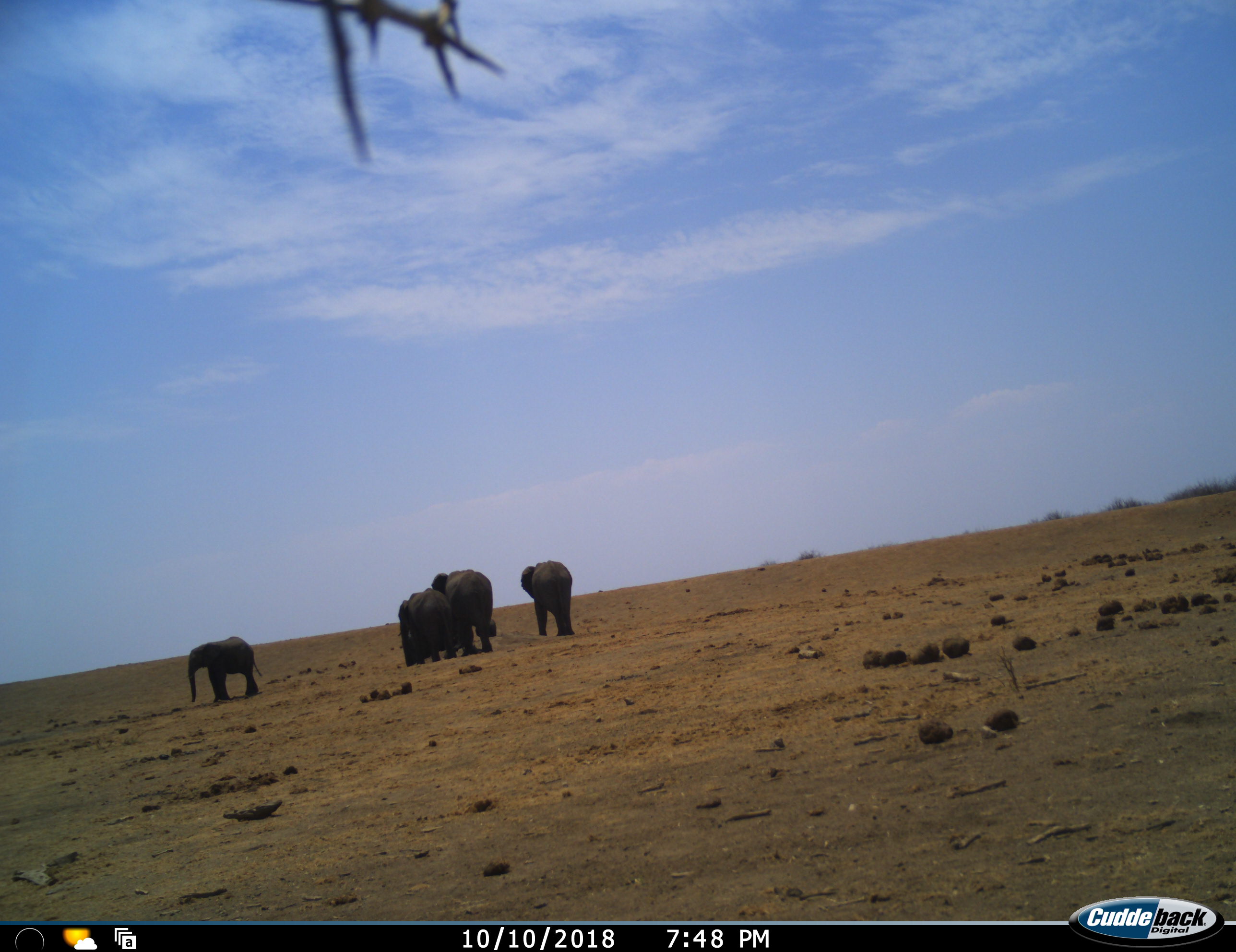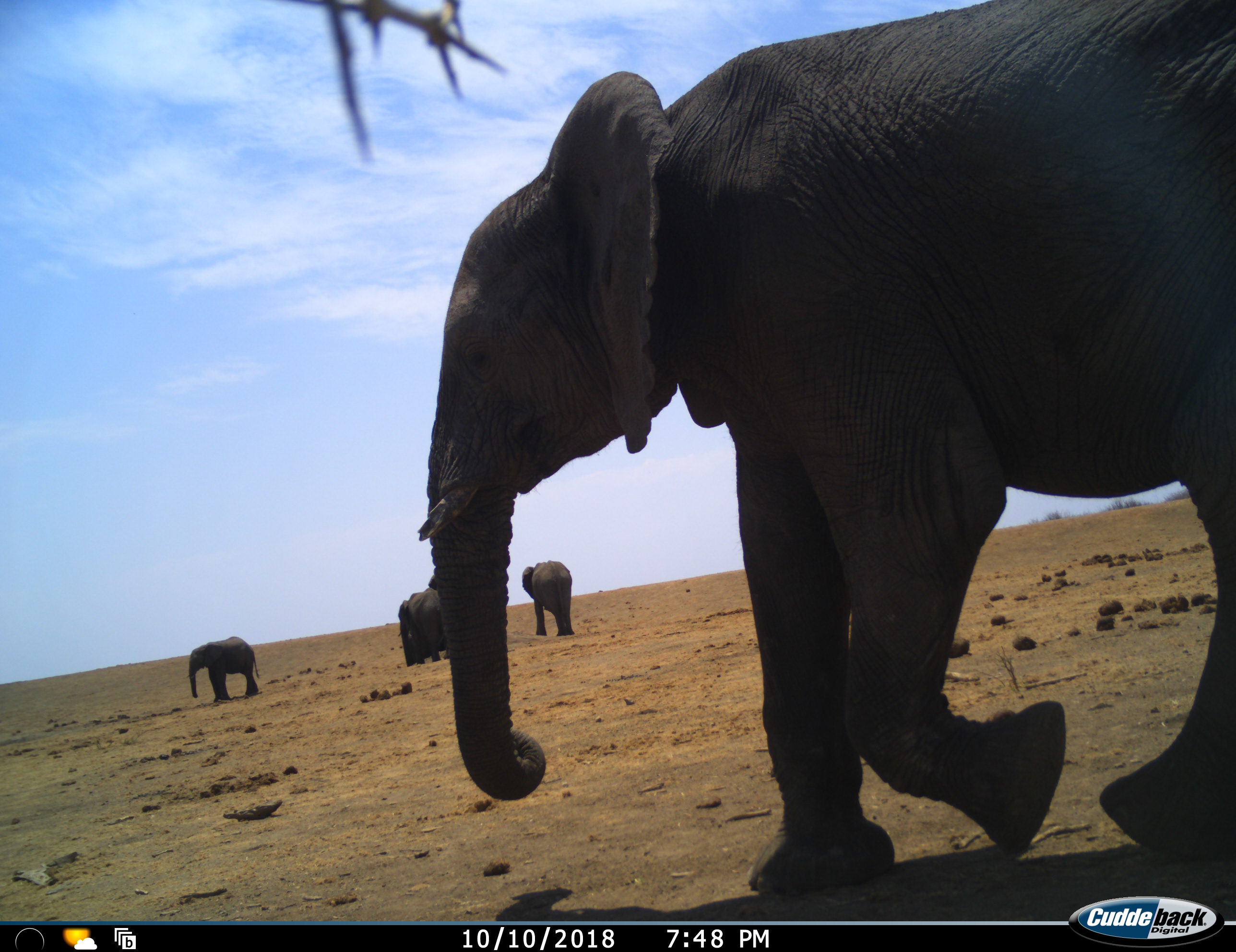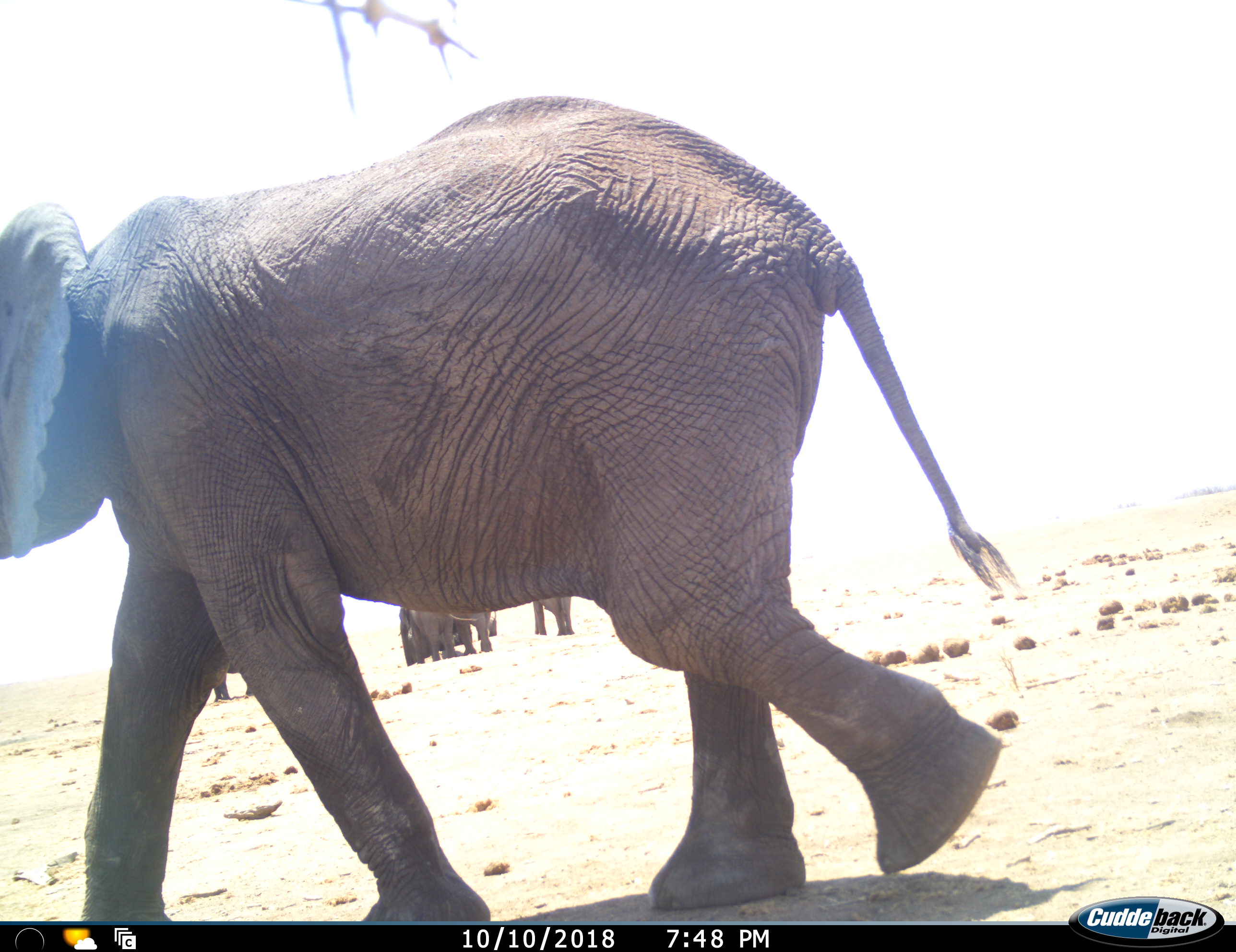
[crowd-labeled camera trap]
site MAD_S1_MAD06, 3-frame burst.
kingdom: Animalia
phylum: Chordata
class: Mammalia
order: Proboscidea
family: Elephantidae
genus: Loxodonta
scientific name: Loxodonta africana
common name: african bush elephant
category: elephant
Elephant (african bush elephant) (Loxodonta africana), count 6. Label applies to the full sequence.